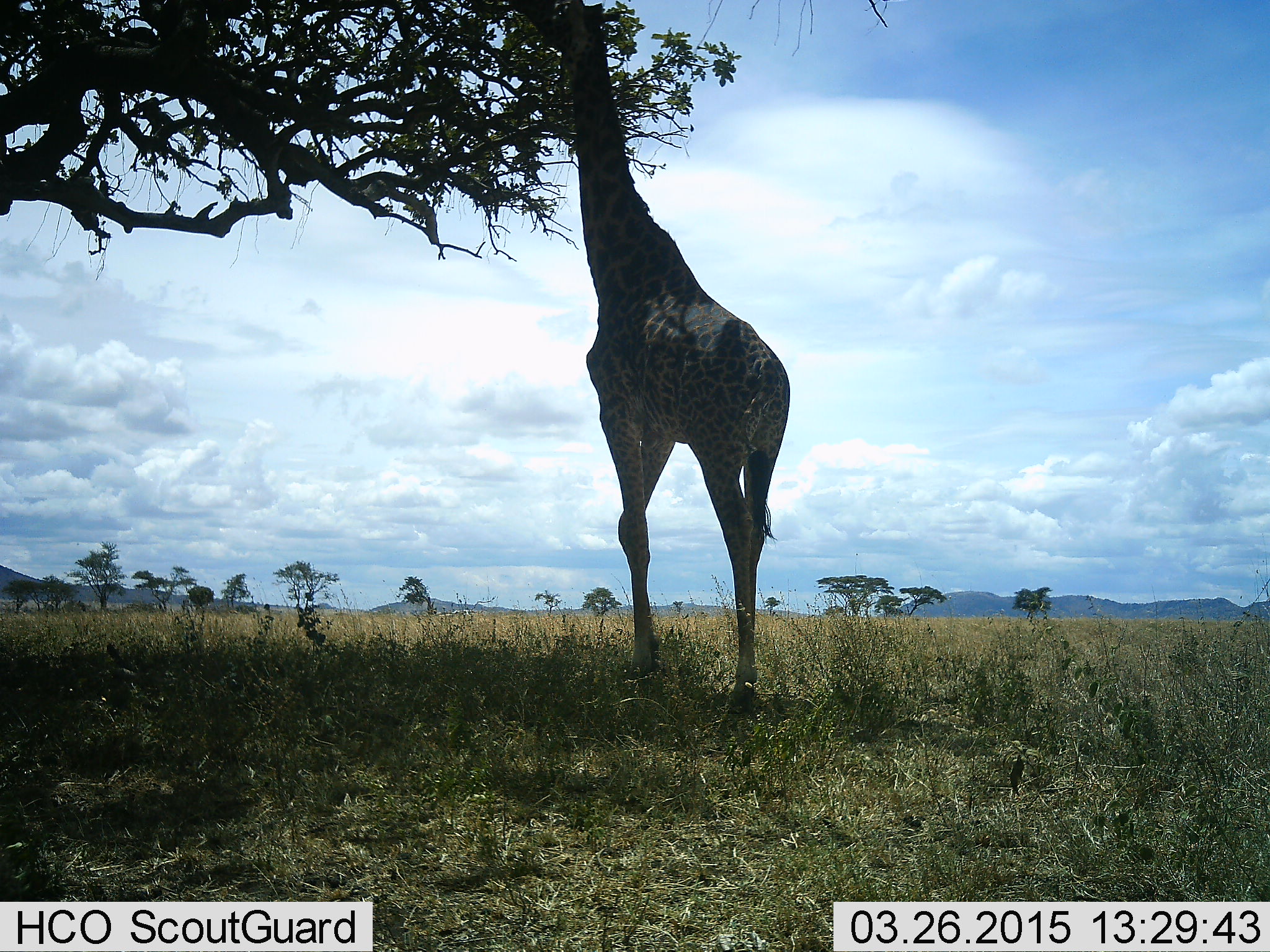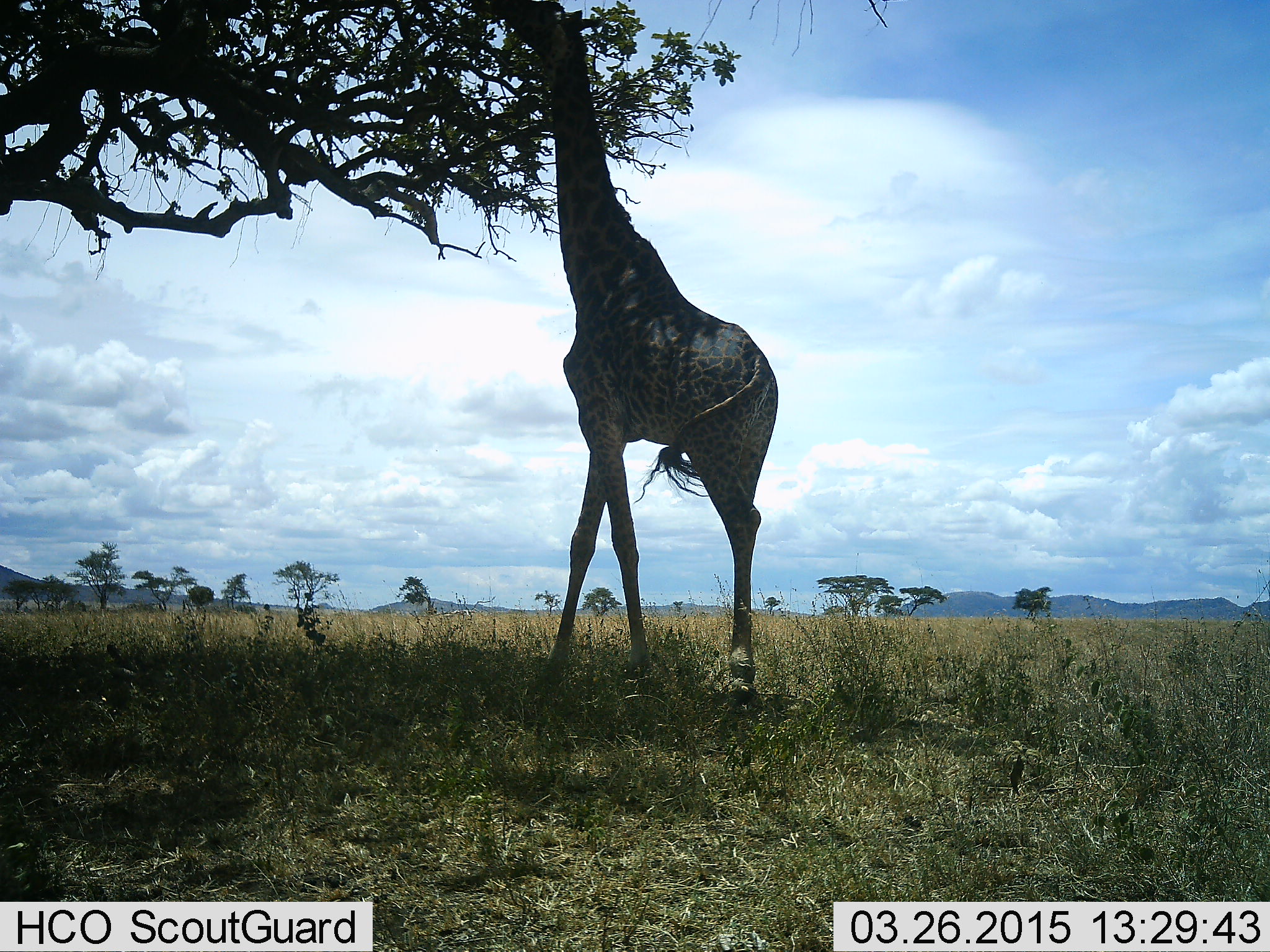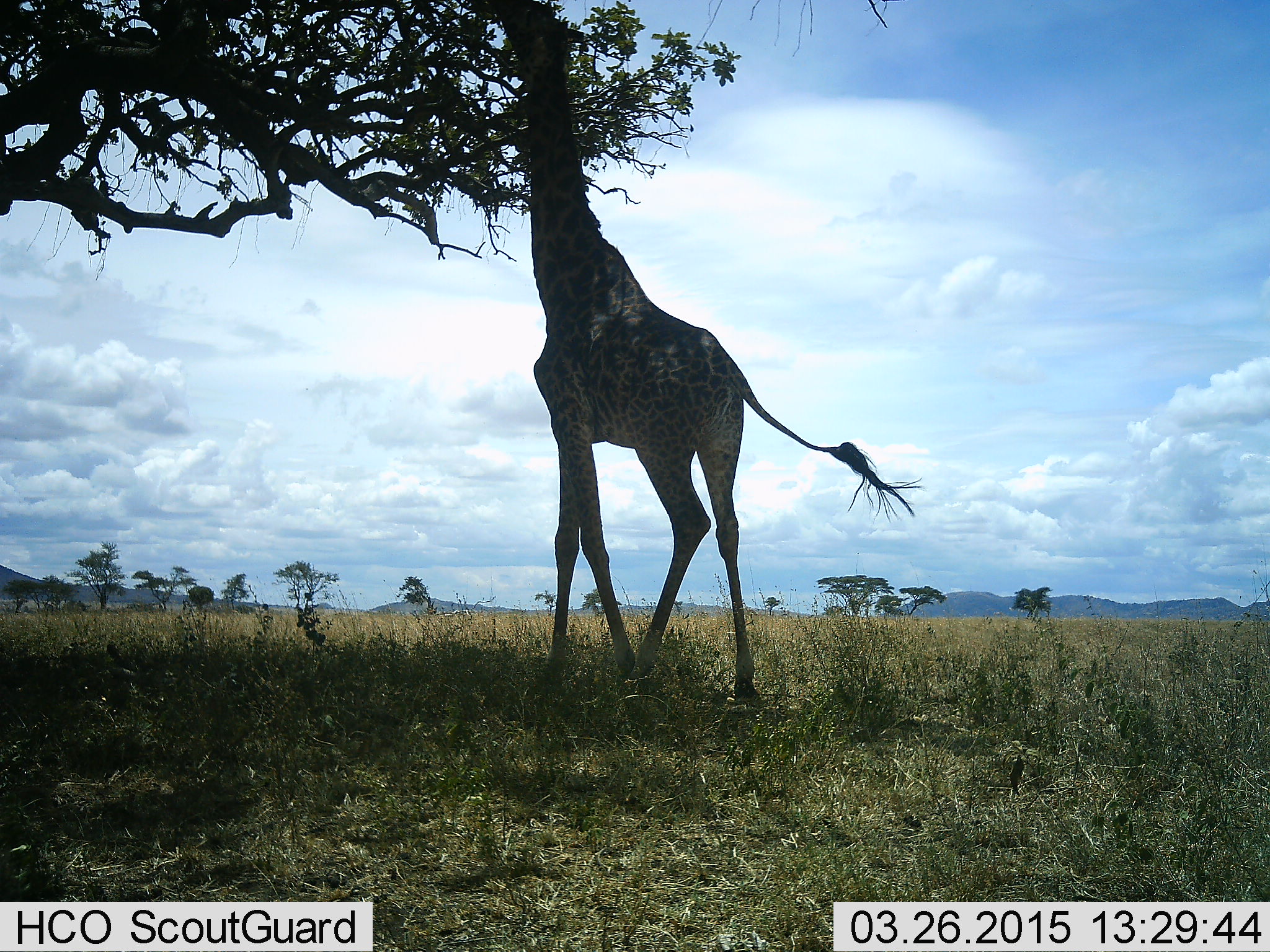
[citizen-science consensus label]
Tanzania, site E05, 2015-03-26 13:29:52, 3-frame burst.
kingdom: Animalia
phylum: Chordata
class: Mammalia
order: Artiodactyla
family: Giraffidae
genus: Giraffa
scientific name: Giraffa camelopardalis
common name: giraffe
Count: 1.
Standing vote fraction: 30%.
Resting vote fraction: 0%.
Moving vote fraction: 0%.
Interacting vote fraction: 0%.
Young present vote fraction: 0%.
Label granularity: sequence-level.